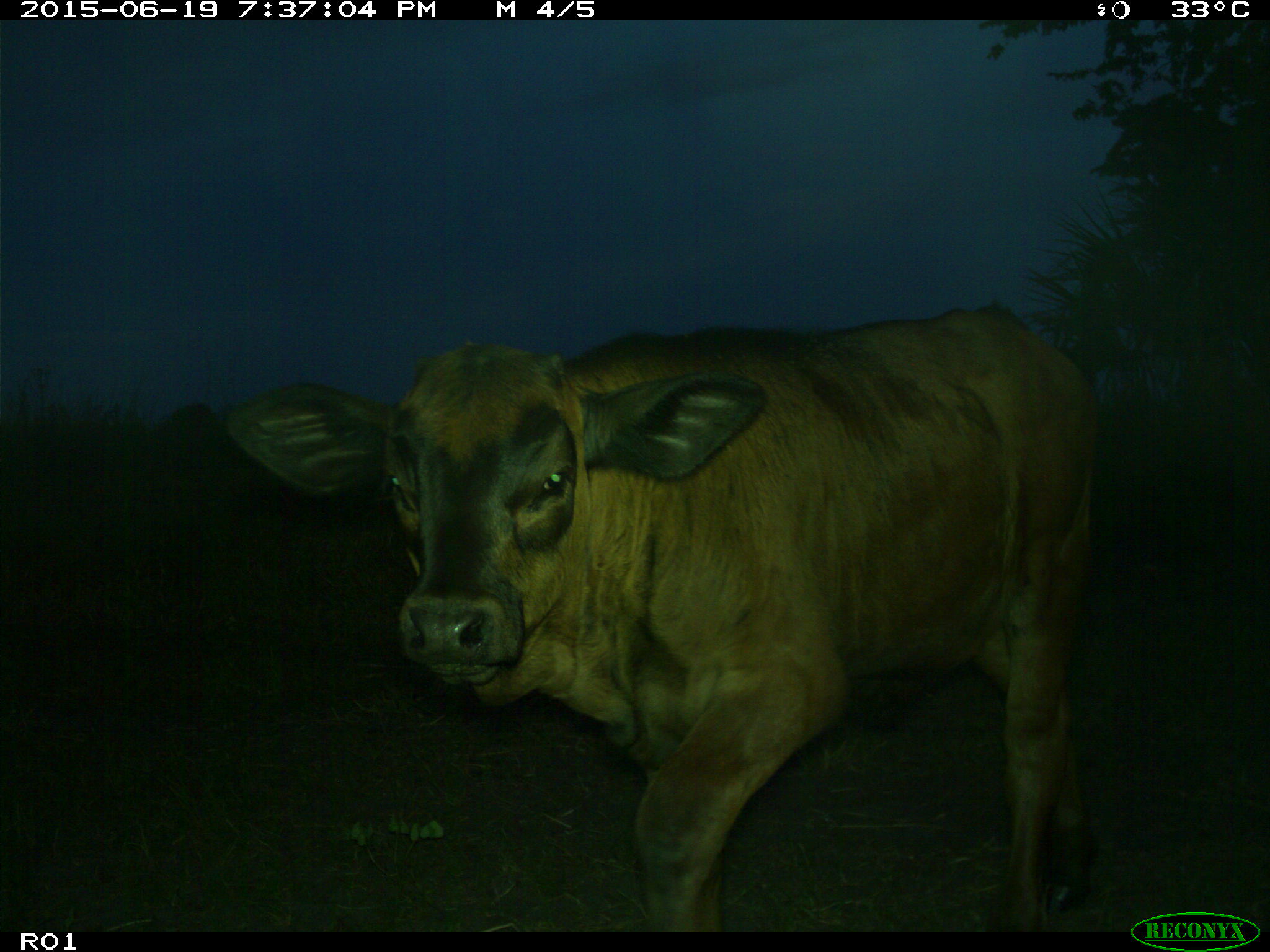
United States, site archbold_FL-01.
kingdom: Animalia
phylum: Chordata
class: Mammalia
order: Artiodactyla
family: Bovidae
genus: Bos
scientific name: Bos taurus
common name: domestic cow